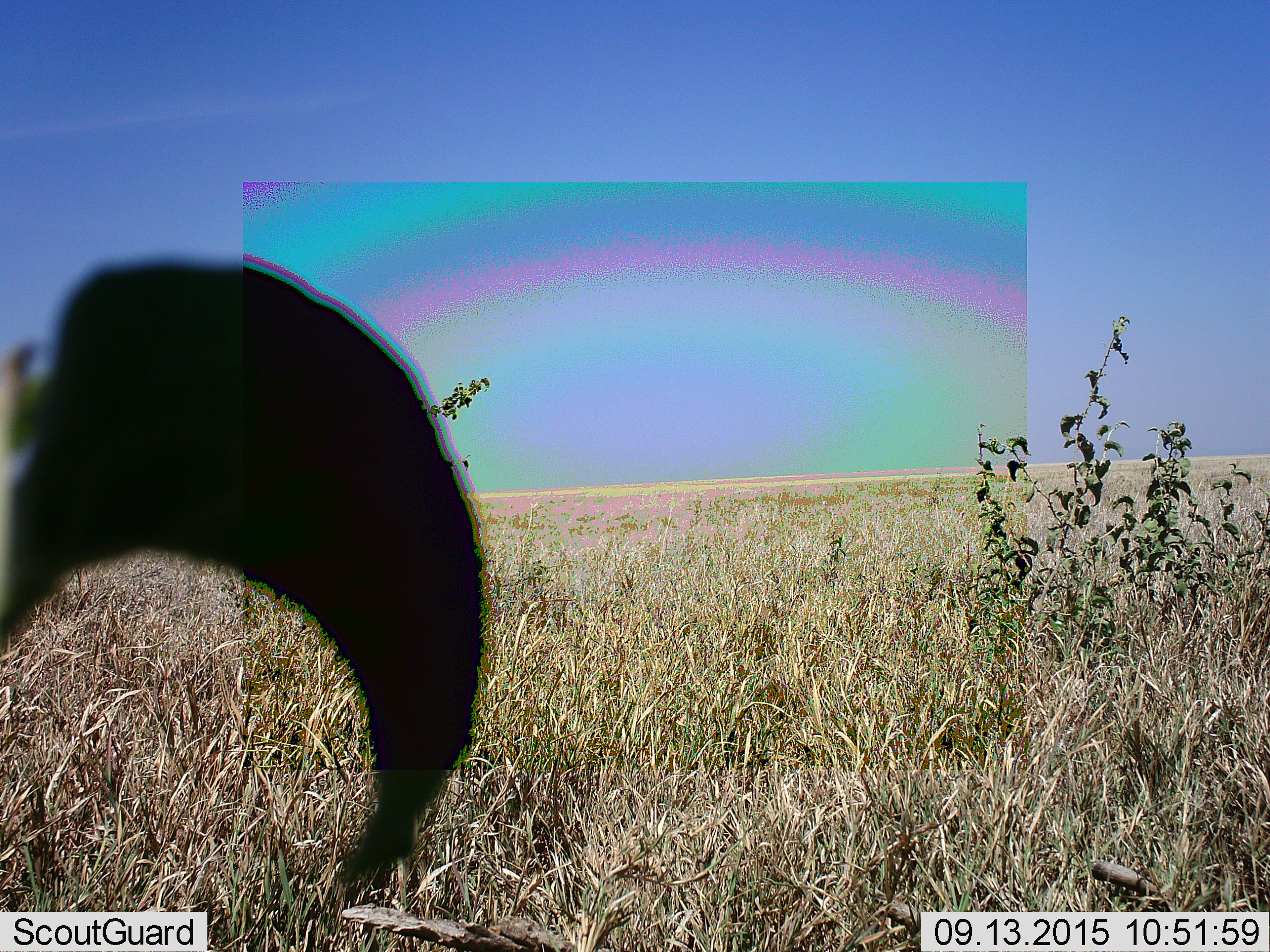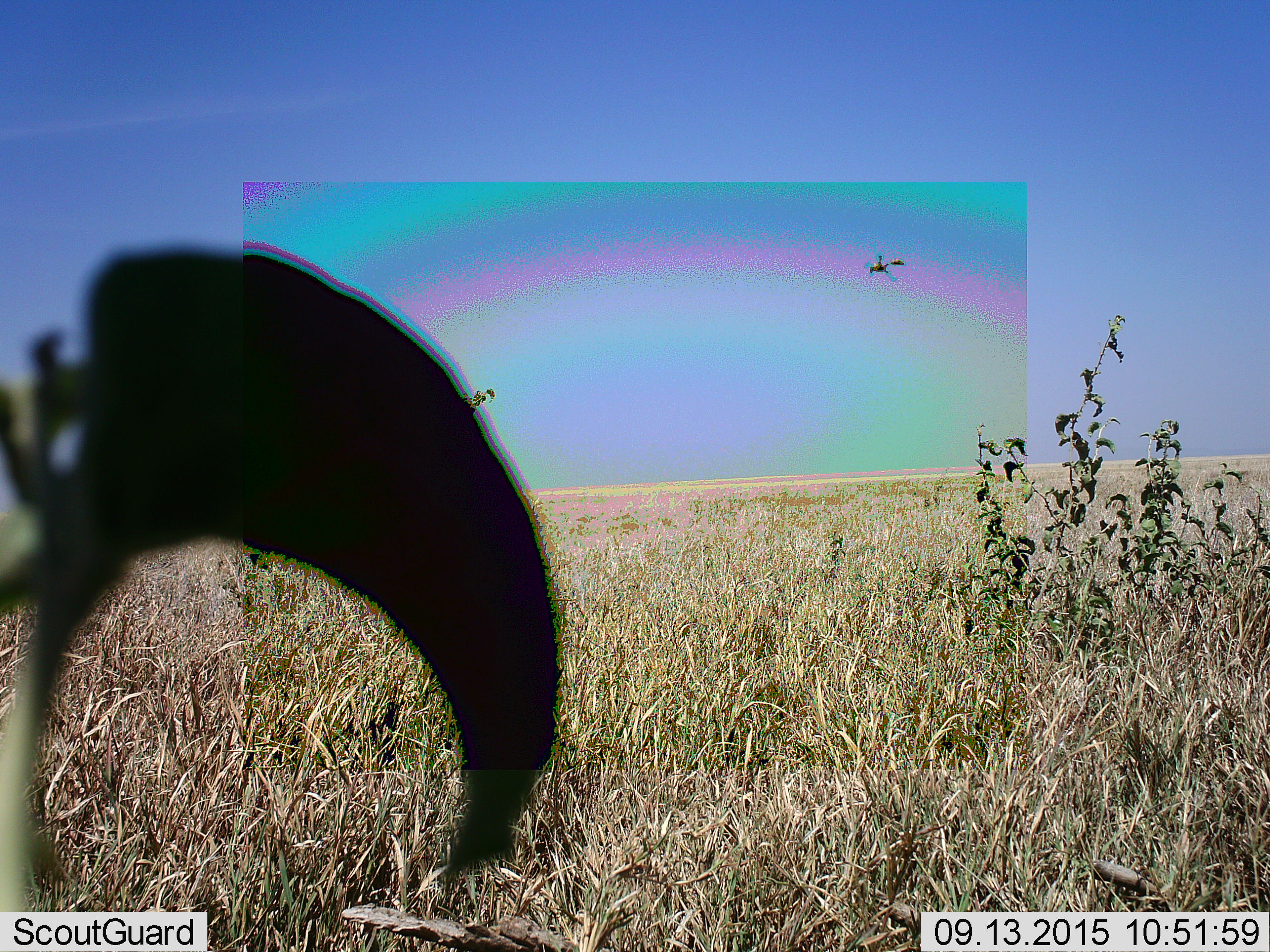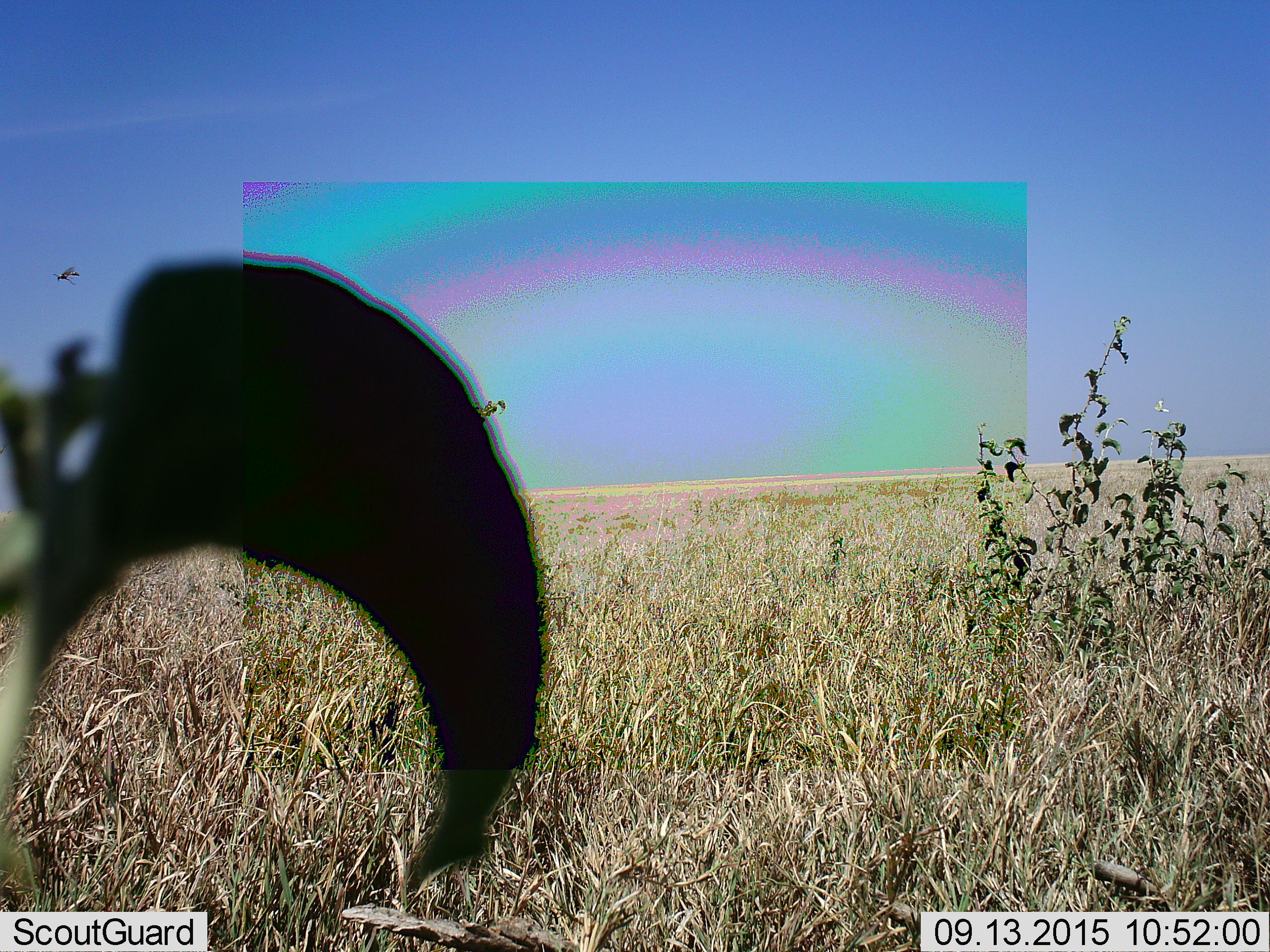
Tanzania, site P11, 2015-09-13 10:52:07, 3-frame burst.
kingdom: Animalia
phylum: Chordata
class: Aves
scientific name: Aves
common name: bird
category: otherbird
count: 1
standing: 0%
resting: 0%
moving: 100%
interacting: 0%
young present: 0%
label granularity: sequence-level